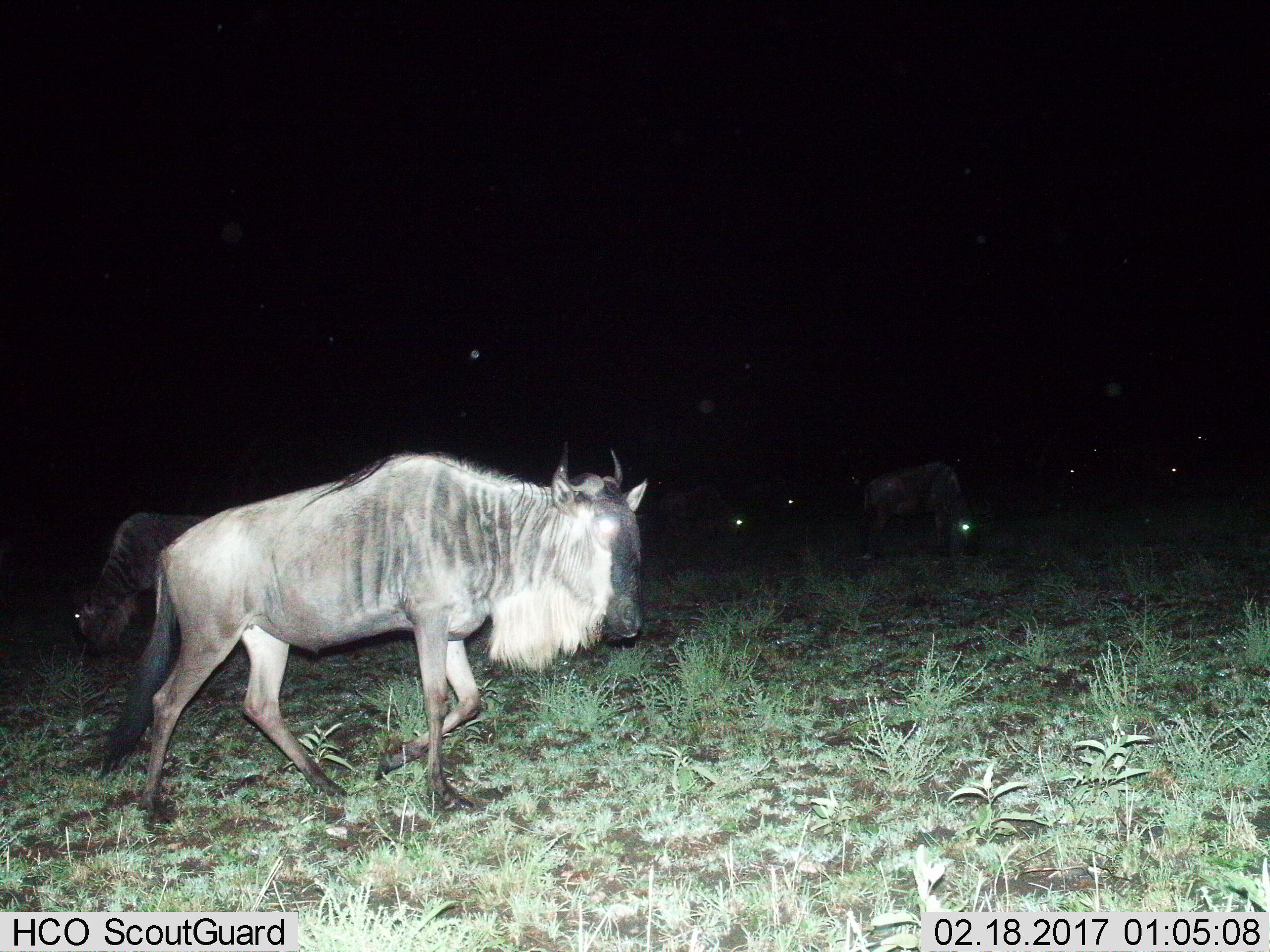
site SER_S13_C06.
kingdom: Animalia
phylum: Chordata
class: Mammalia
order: Artiodactyla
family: Bovidae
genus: Connochaetes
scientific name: Connochaetes taurinus taurinus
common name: blue wildebeest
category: wildebeestblue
Wildebeestblue (blue wildebeest) (Connochaetes taurinus taurinus), count 11-50. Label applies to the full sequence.